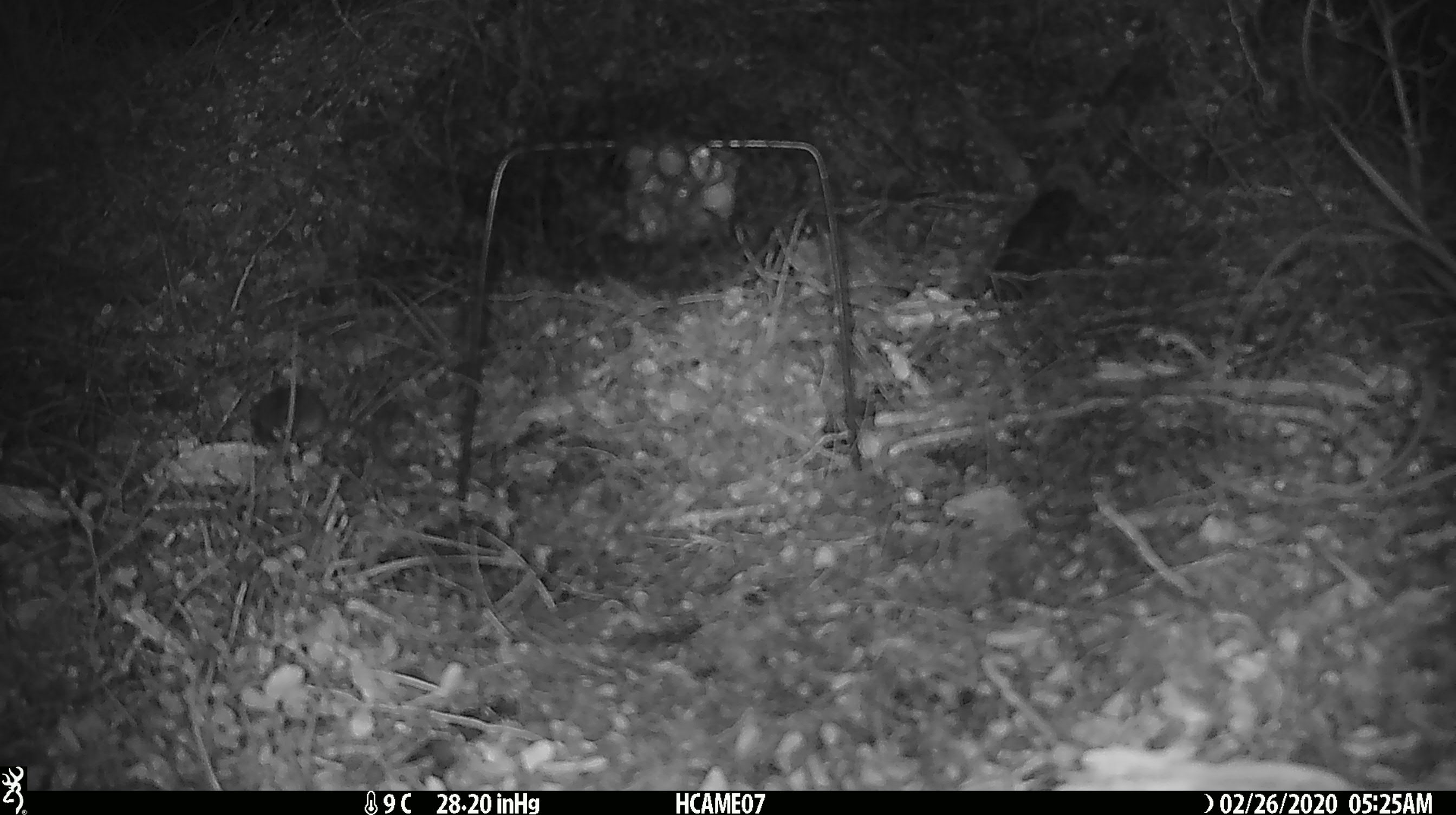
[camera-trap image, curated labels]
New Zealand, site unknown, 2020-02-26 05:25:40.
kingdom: Animalia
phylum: Chordata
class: Mammalia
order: Rodentia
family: Muridae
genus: Mus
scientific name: Mus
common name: mouse